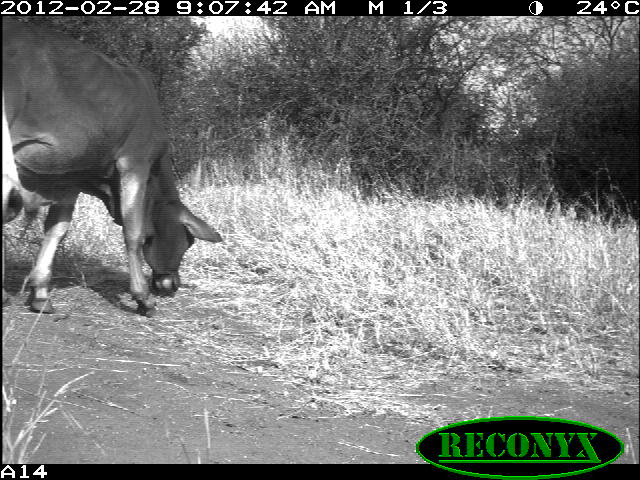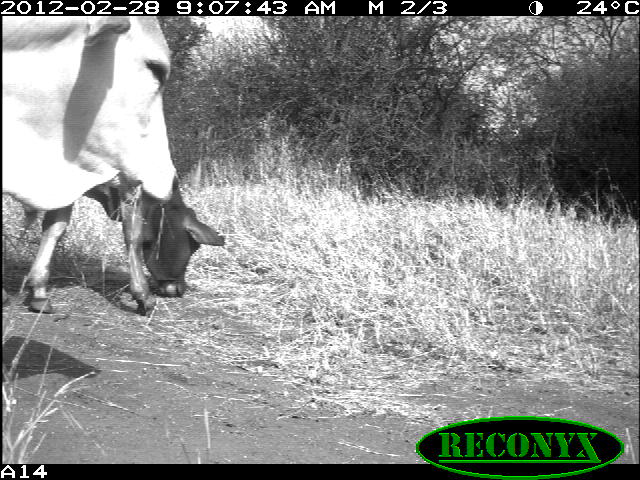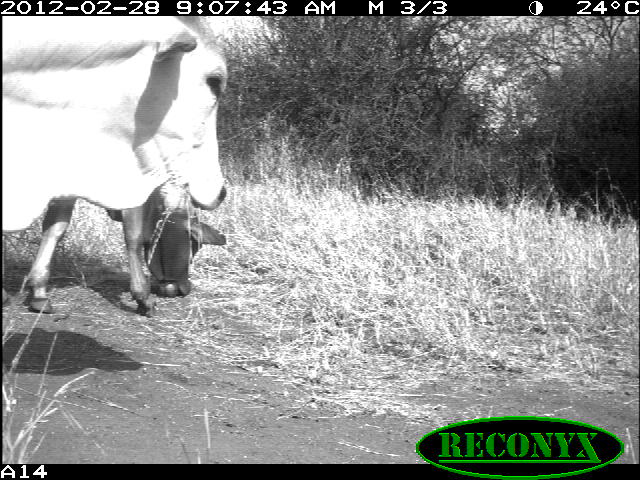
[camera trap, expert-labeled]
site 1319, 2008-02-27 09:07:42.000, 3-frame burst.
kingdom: Animalia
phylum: Chordata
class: Mammalia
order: Artiodactyla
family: Bovidae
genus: Bos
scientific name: Bos taurus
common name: domestic cattle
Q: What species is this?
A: Bos taurus (domestic cattle).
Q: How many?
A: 2.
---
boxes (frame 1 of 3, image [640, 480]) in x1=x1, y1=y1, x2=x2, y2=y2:
bos taurus: x1=1, y1=15, x2=223, y2=320; x1=1, y1=88, x2=24, y2=223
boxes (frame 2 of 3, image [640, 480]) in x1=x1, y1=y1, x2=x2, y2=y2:
bos taurus: x1=2, y1=156, x2=225, y2=315; x1=2, y1=16, x2=181, y2=209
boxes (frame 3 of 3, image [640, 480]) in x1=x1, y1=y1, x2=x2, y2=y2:
bos taurus: x1=2, y1=17, x2=225, y2=233; x1=4, y1=182, x2=227, y2=319